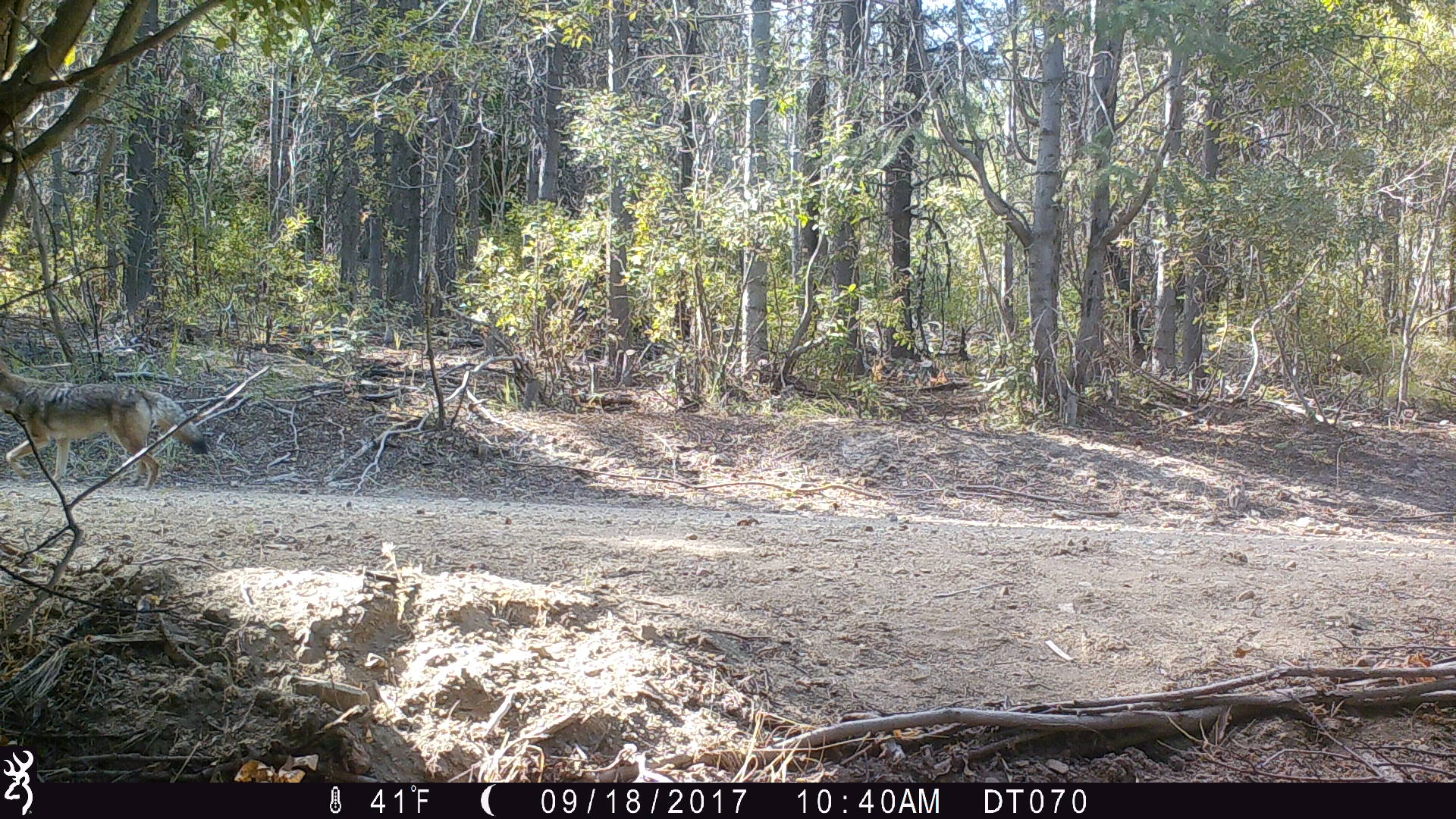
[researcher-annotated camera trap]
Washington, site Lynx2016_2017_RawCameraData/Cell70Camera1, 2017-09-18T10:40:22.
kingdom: Animalia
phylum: Chordata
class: Mammalia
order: Carnivora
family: Canidae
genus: Canis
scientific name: Canis latrans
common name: coyote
Canis latrans (coyote). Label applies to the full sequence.